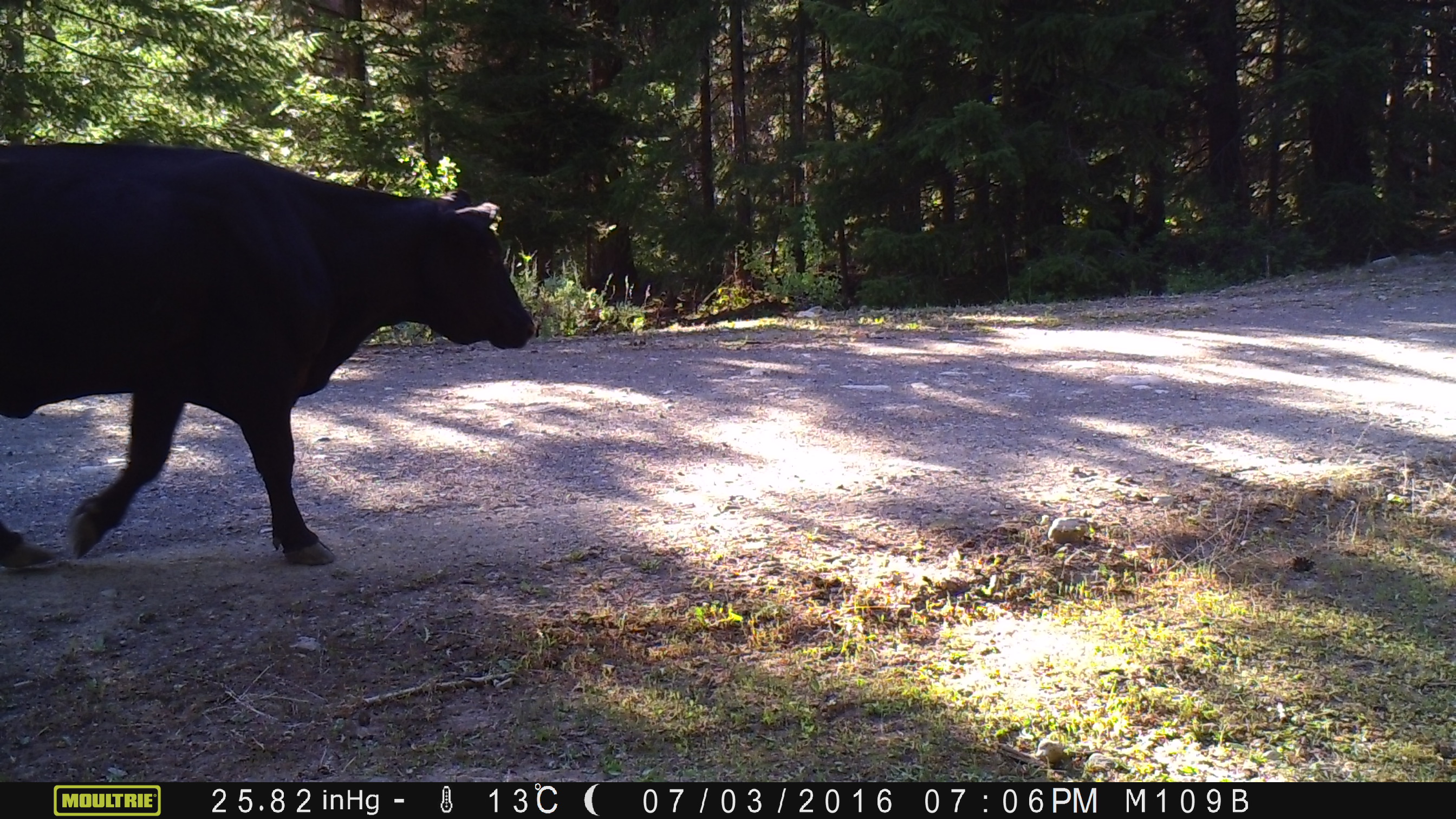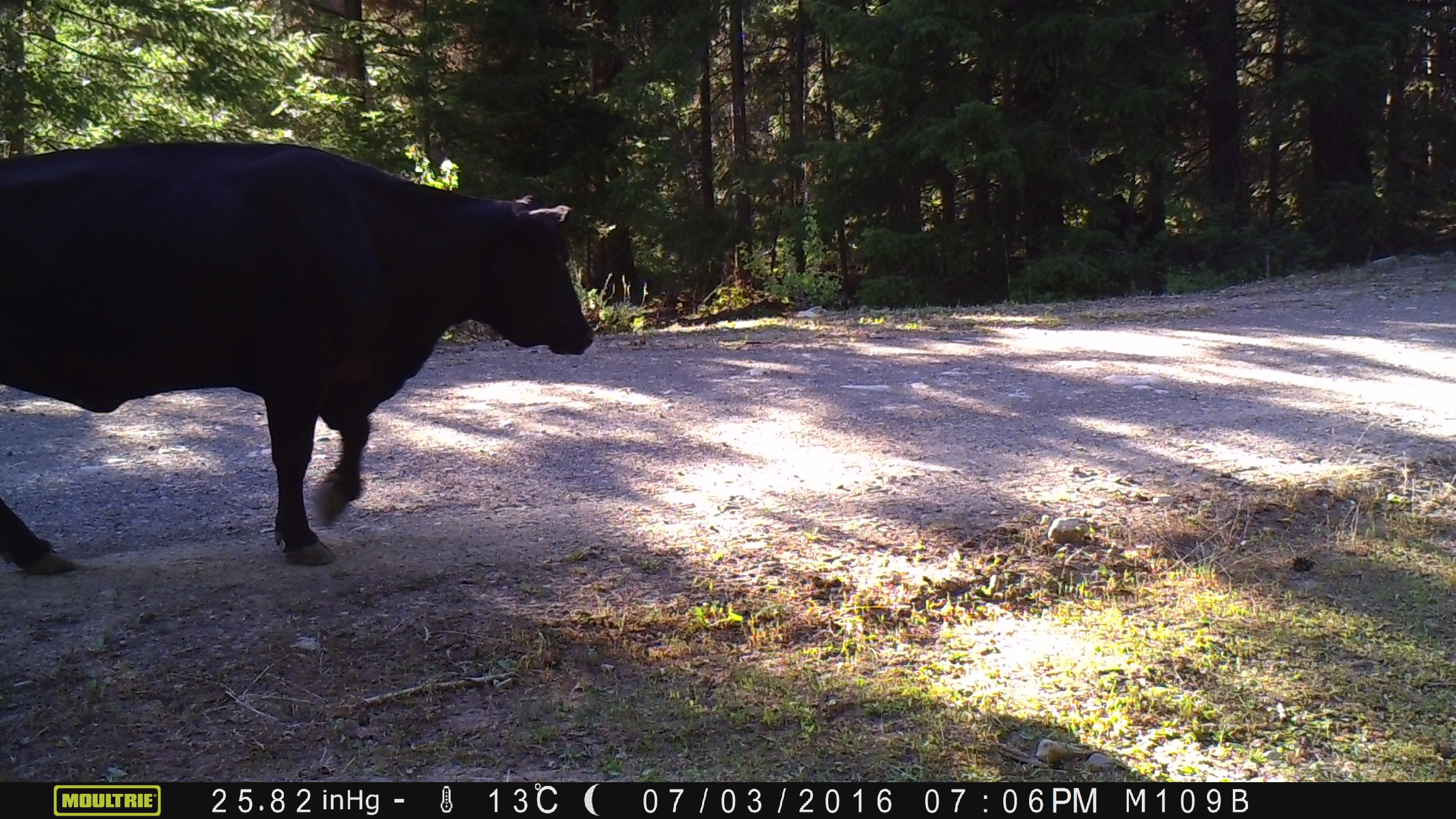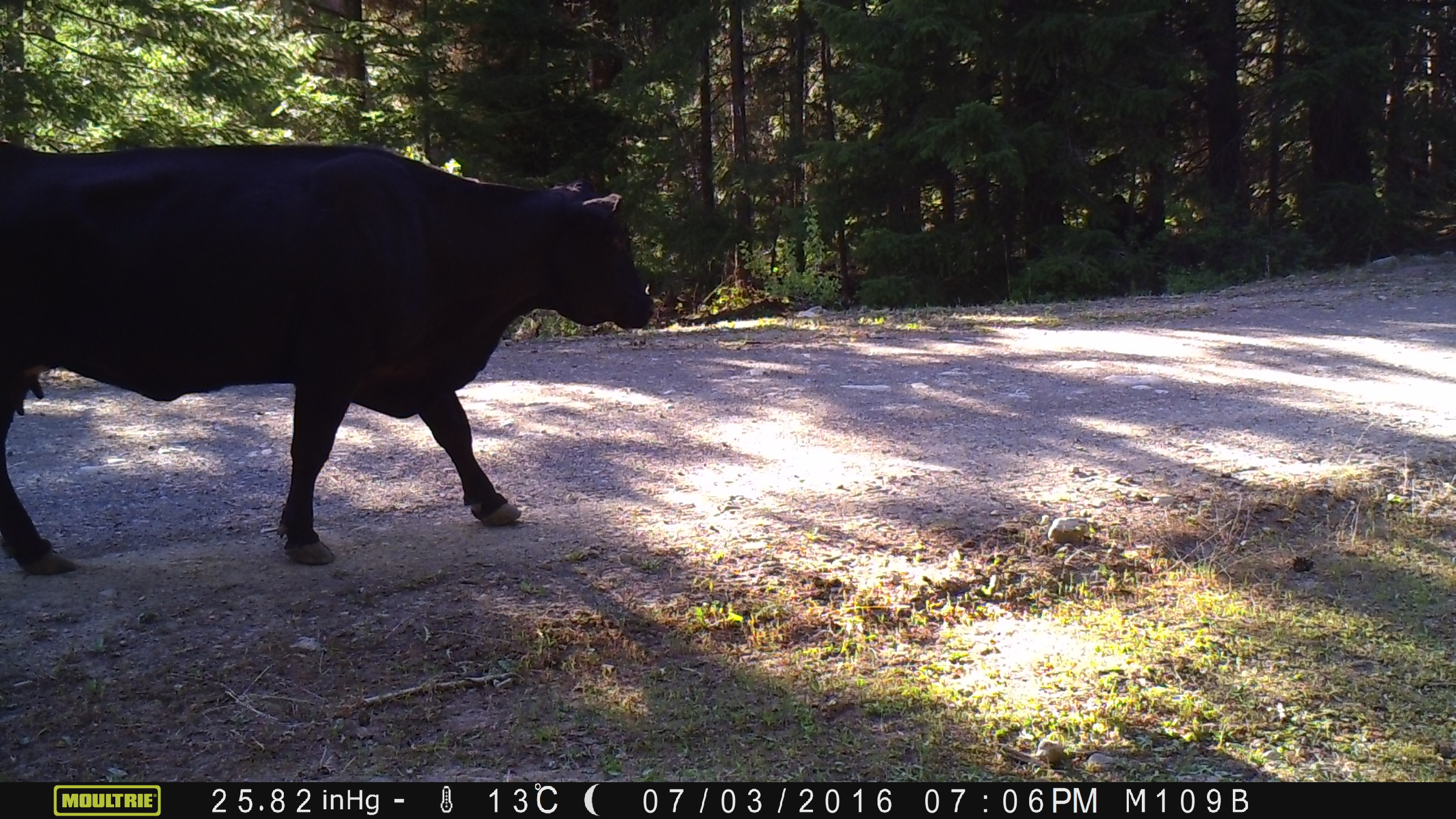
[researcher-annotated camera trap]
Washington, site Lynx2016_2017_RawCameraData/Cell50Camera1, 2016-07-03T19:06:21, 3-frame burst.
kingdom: Animalia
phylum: Chordata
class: Mammalia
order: Artiodactyla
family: Bovidae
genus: Bos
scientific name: Bos taurus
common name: domestic cattle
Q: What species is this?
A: Domestic cattle (Bos taurus).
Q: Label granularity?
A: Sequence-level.